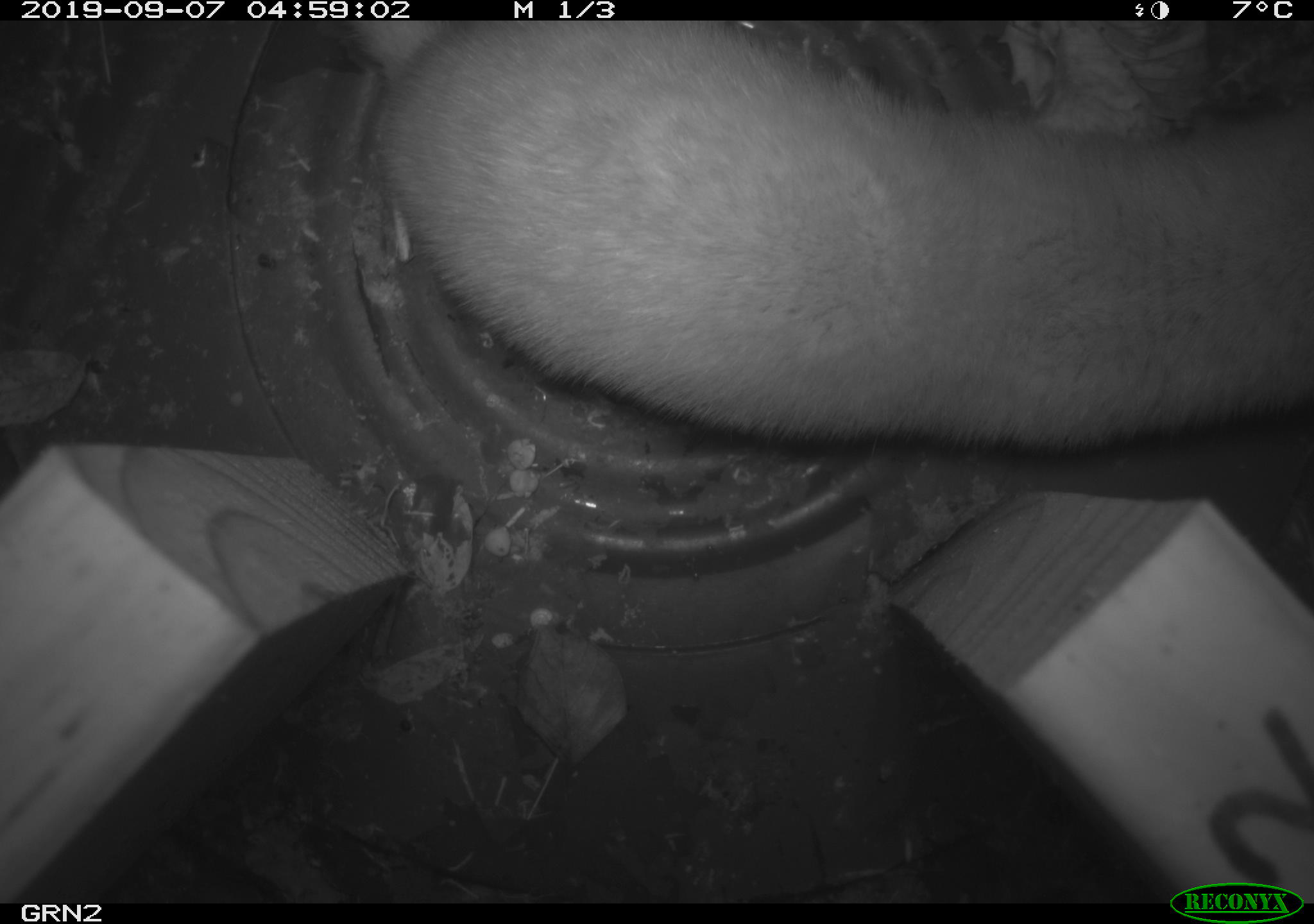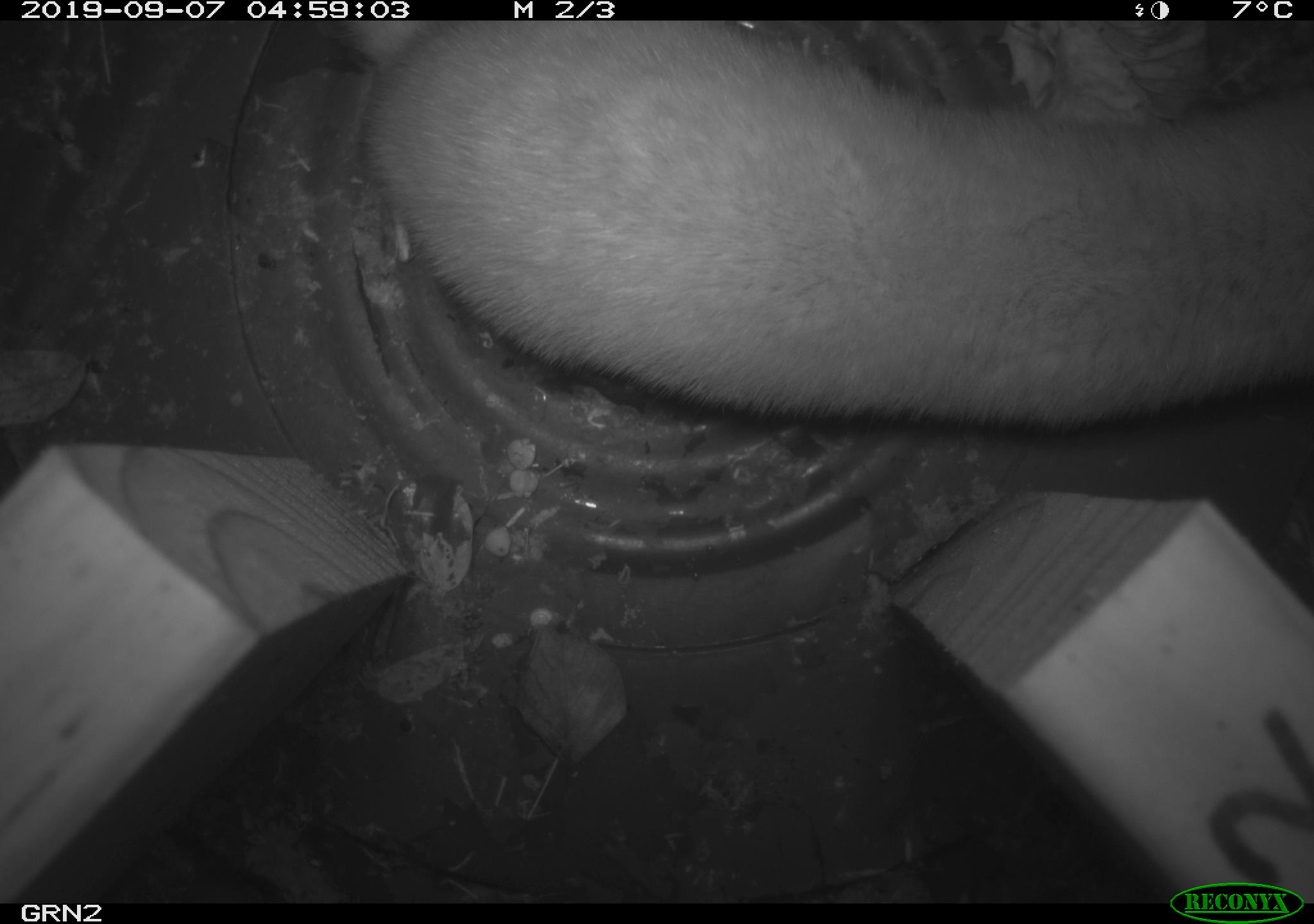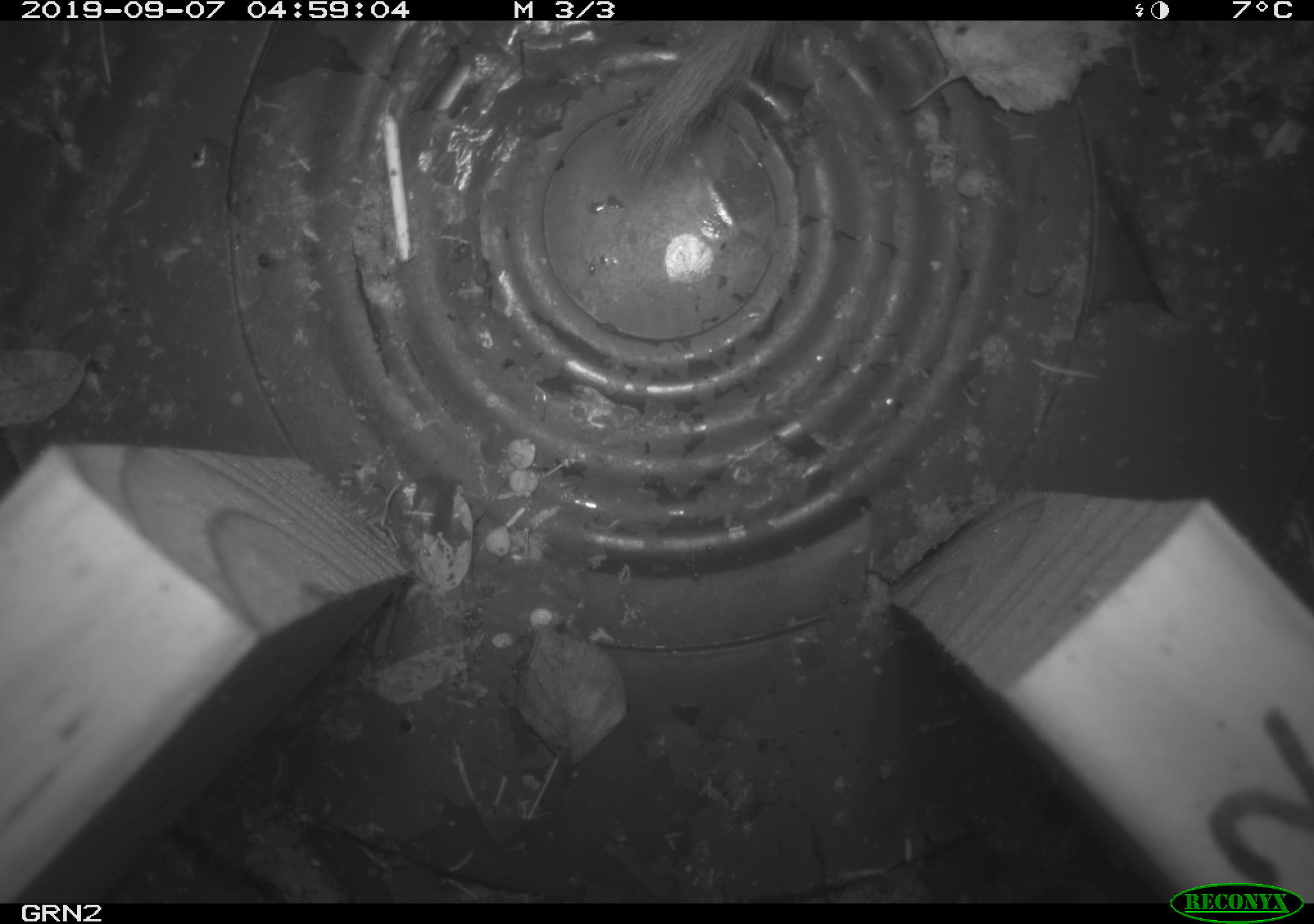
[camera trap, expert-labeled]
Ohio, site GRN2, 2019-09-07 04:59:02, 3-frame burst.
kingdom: Animalia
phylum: Chordata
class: Mammalia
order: Carnivora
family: Mustelidae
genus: Neogale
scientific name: Neogale frenata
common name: long-tailed weasel